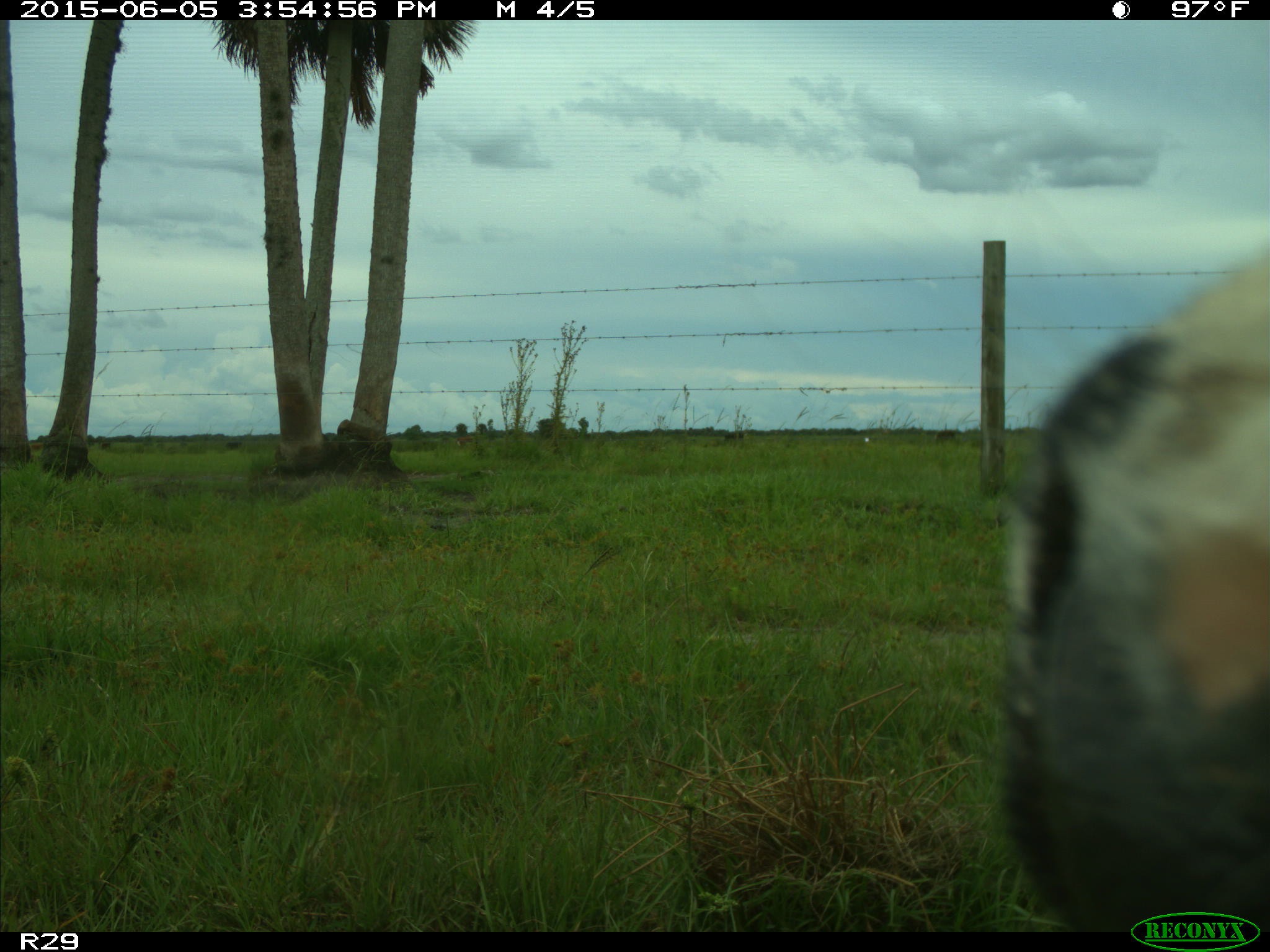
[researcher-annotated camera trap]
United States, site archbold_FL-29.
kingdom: Animalia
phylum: Chordata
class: Mammalia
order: Artiodactyla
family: Bovidae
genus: Bos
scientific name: Bos taurus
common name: domestic cow